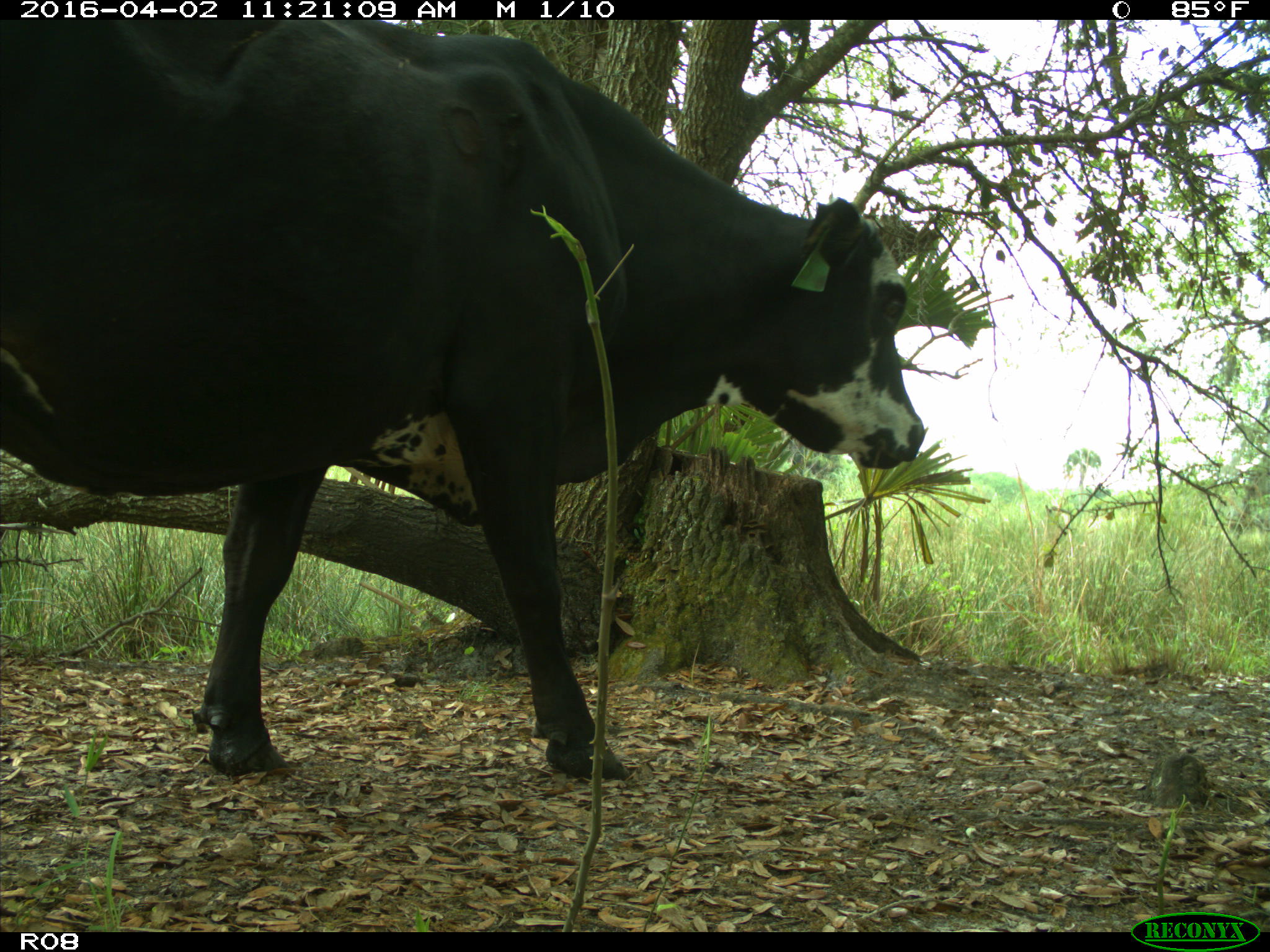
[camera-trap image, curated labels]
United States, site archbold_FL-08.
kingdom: Animalia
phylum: Chordata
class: Mammalia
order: Artiodactyla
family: Bovidae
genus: Bos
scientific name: Bos taurus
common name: domestic cow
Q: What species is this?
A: Bos taurus (domestic cow).